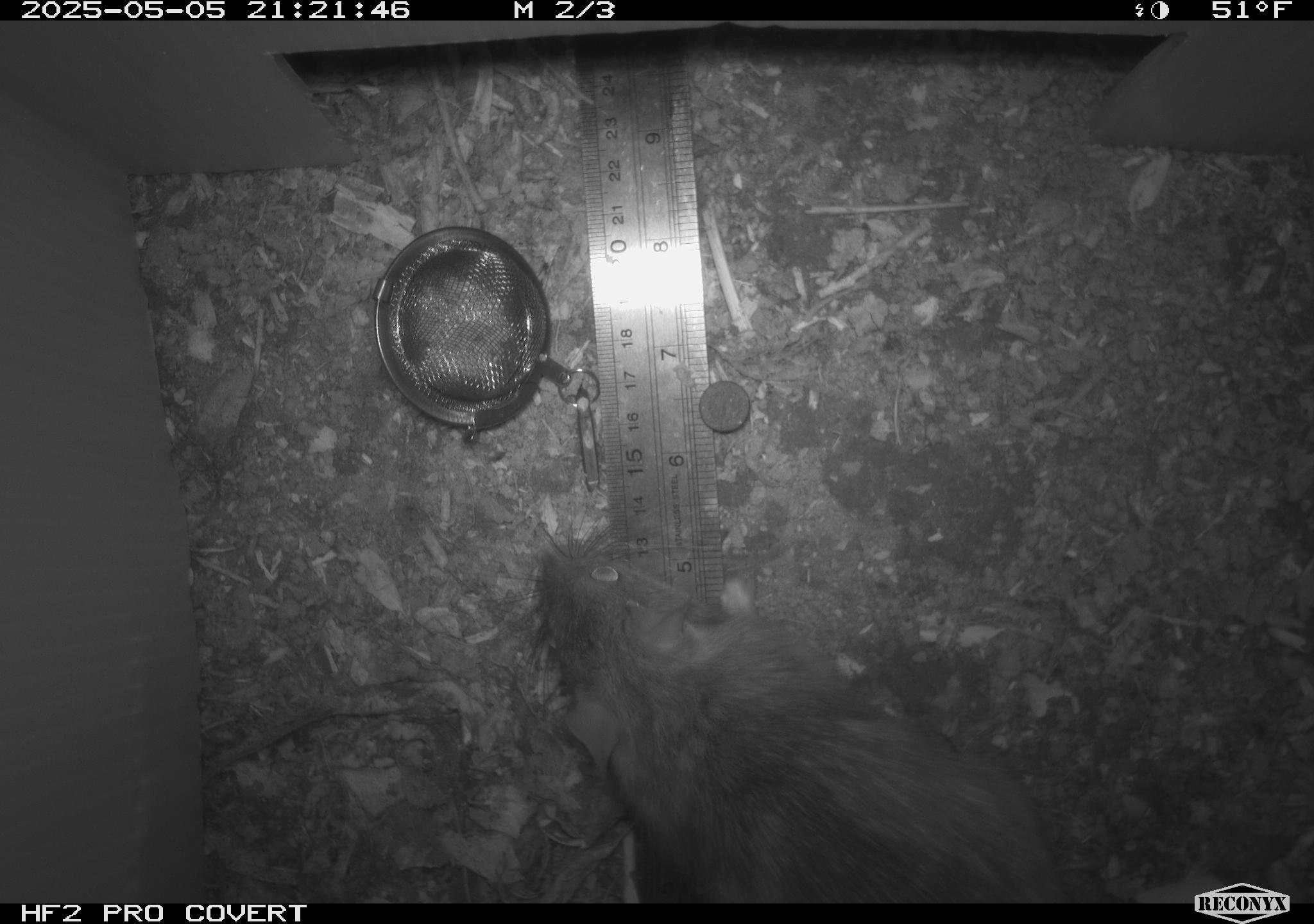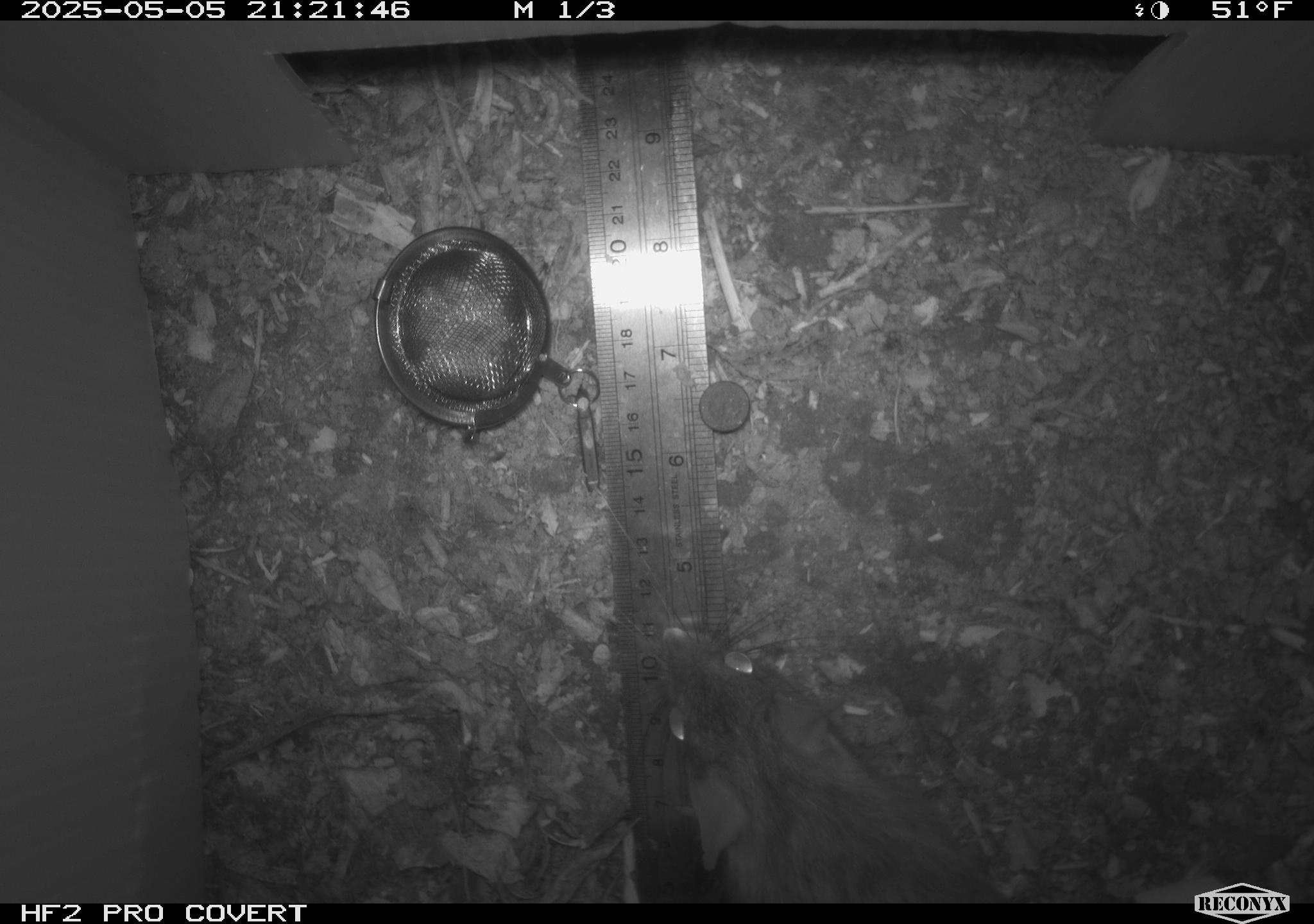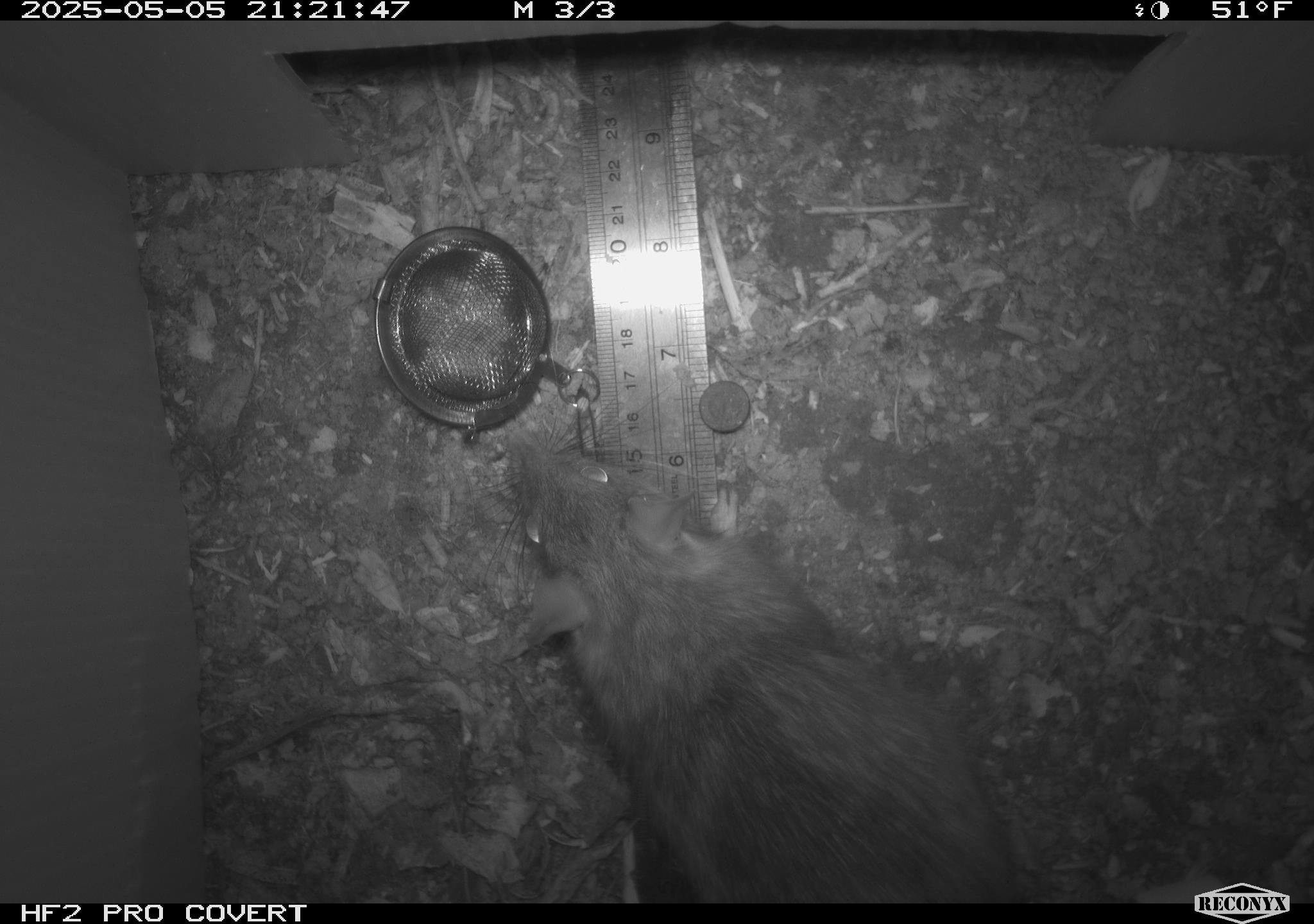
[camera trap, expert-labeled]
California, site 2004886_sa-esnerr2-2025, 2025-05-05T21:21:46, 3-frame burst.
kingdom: Animalia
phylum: Chordata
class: Mammalia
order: Rodentia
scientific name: Rodentia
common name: rodent